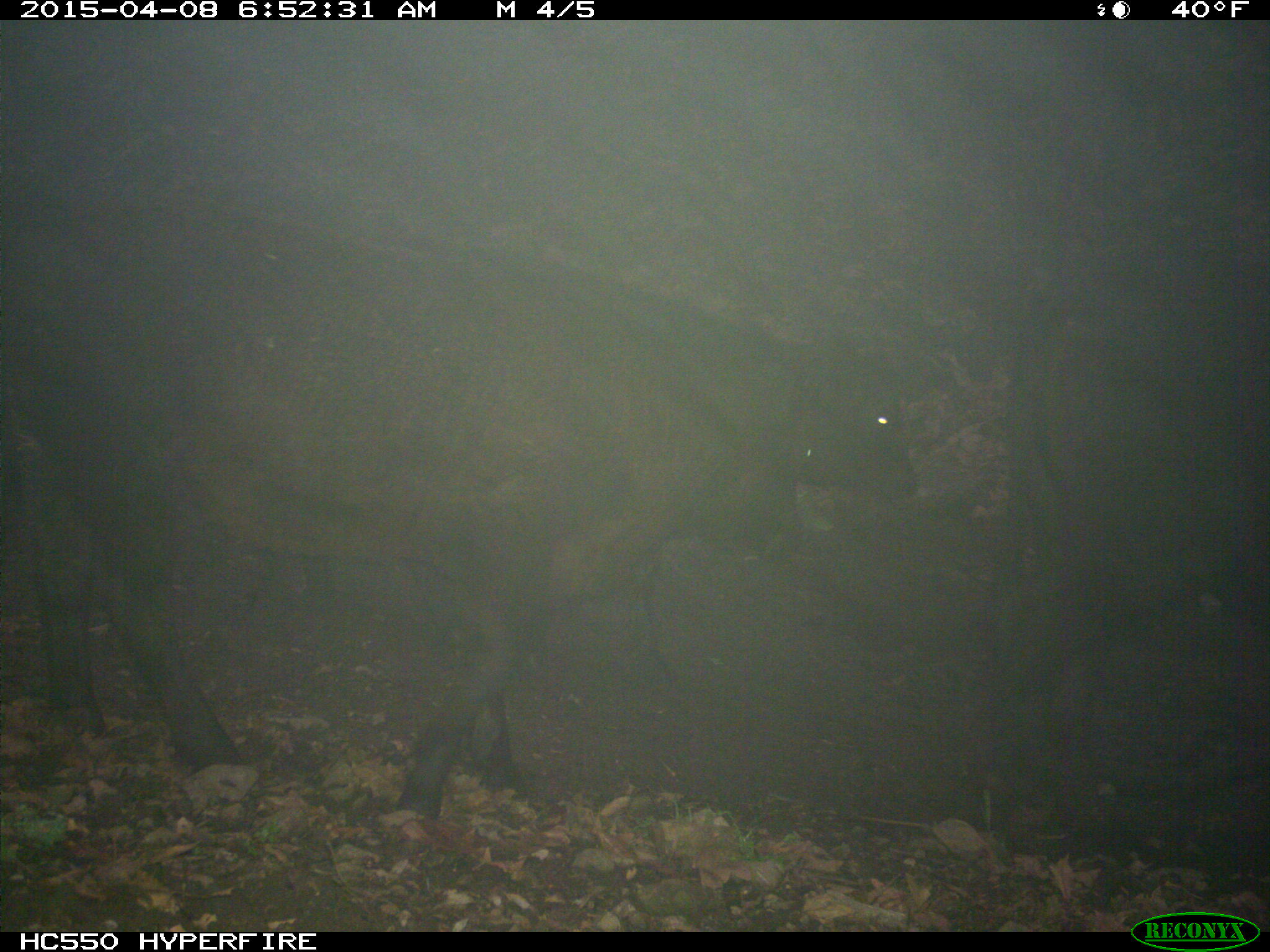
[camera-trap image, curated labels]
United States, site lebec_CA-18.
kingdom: Animalia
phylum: Chordata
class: Mammalia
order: Artiodactyla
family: Bovidae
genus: Bos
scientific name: Bos taurus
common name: domestic cow